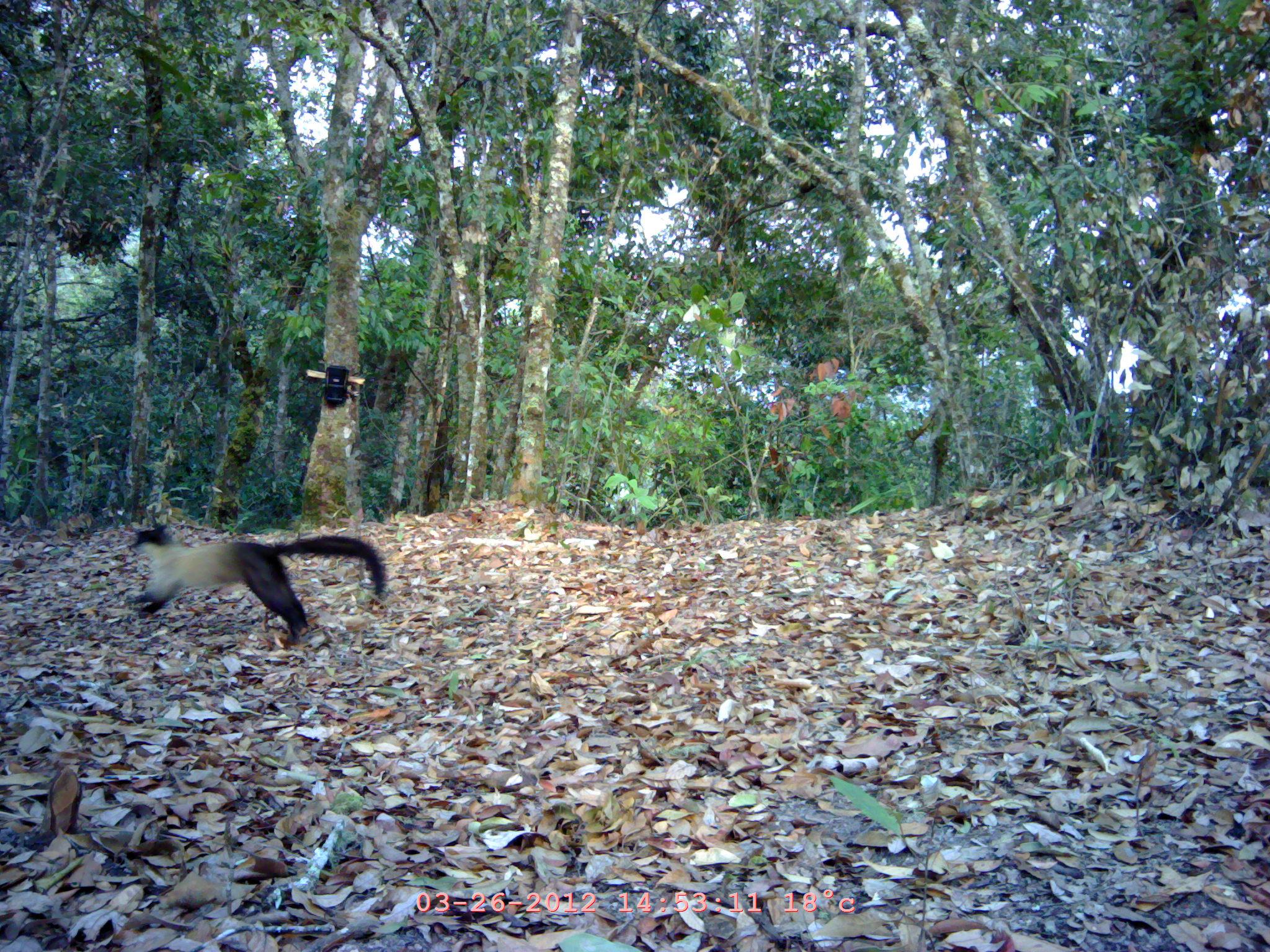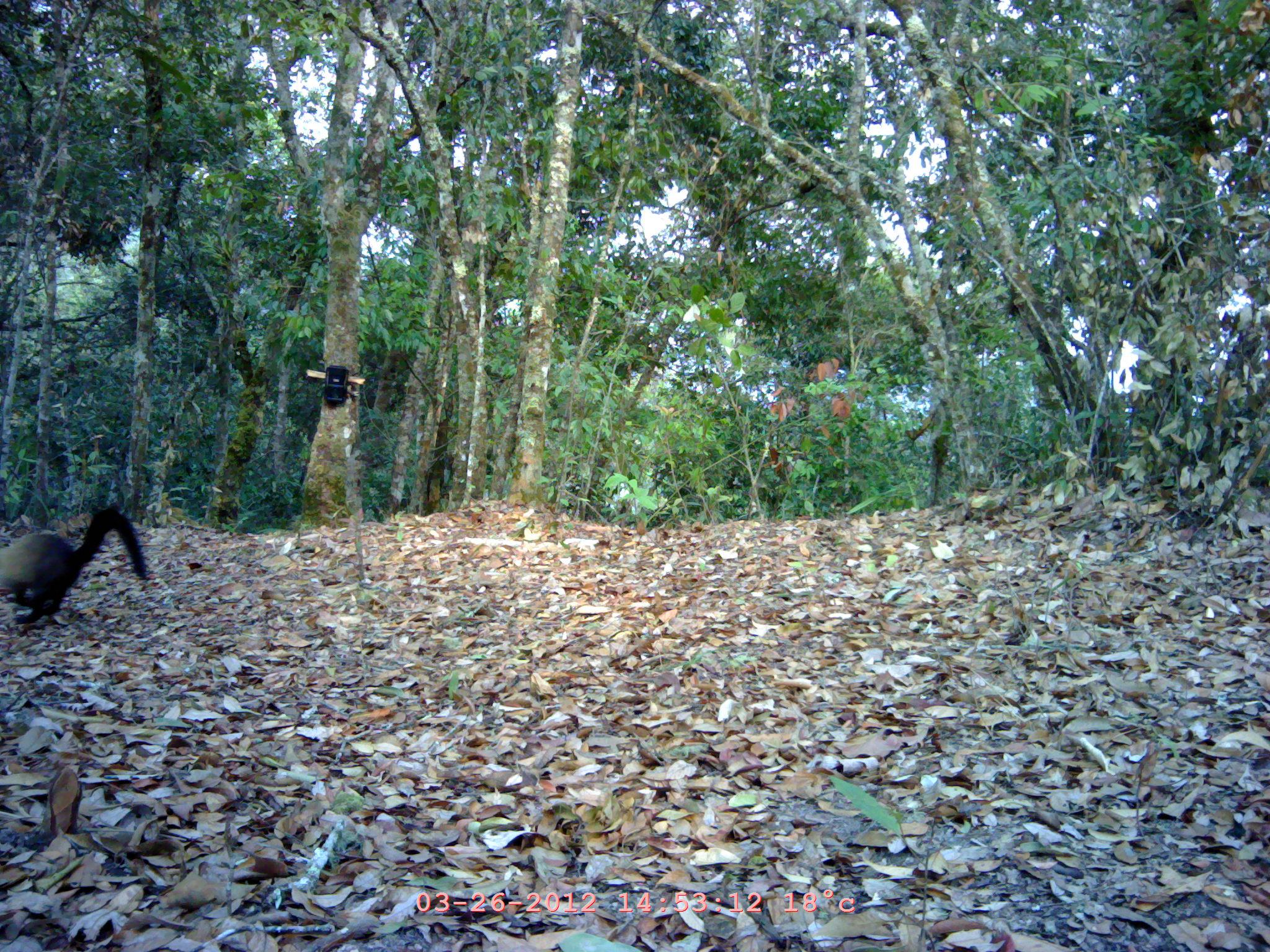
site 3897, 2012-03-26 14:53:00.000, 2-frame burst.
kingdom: Animalia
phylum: Chordata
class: Mammalia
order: Carnivora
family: Mustelidae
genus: Martes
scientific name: Martes flavigula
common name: yellow-throated marten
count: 1